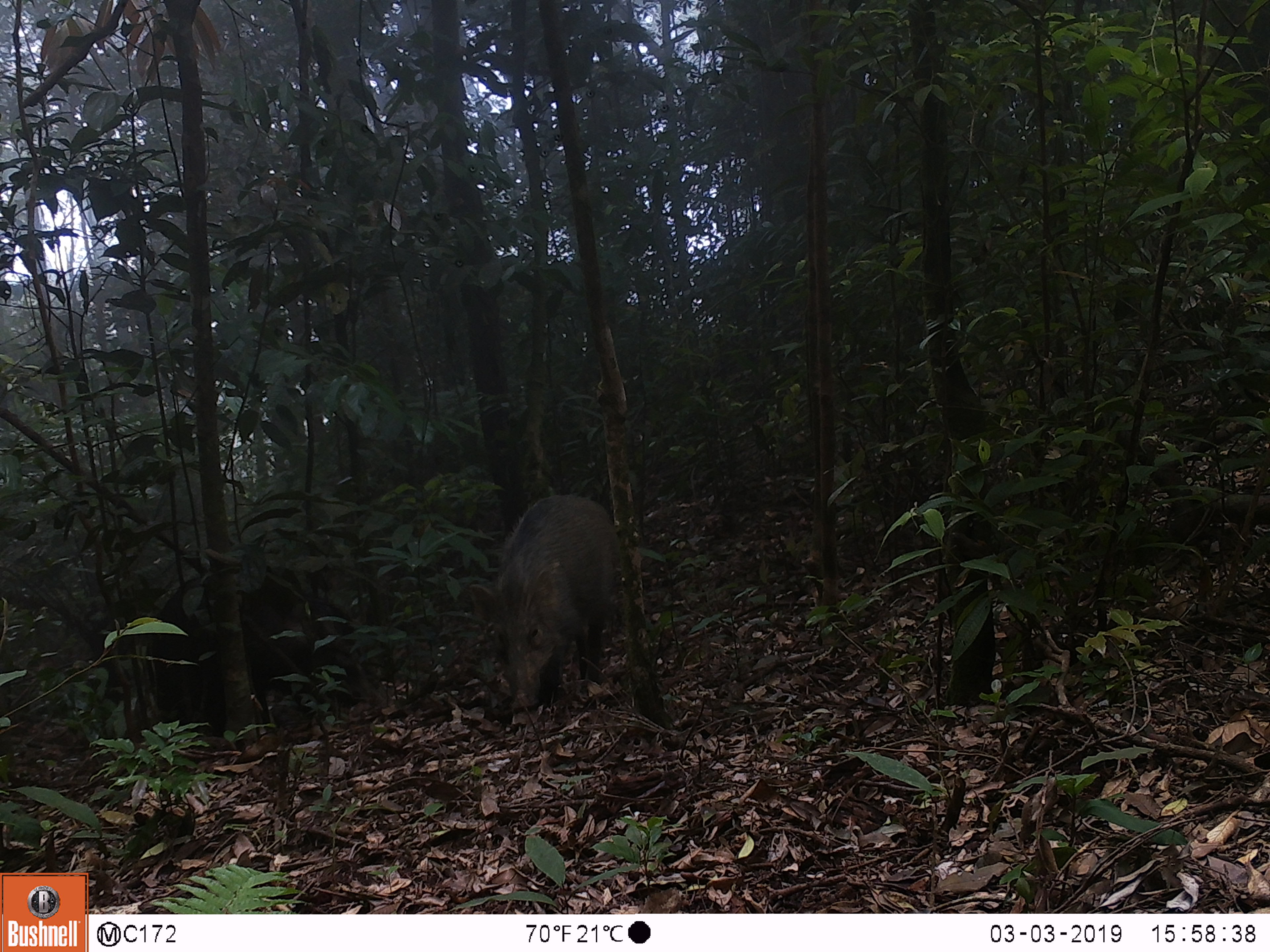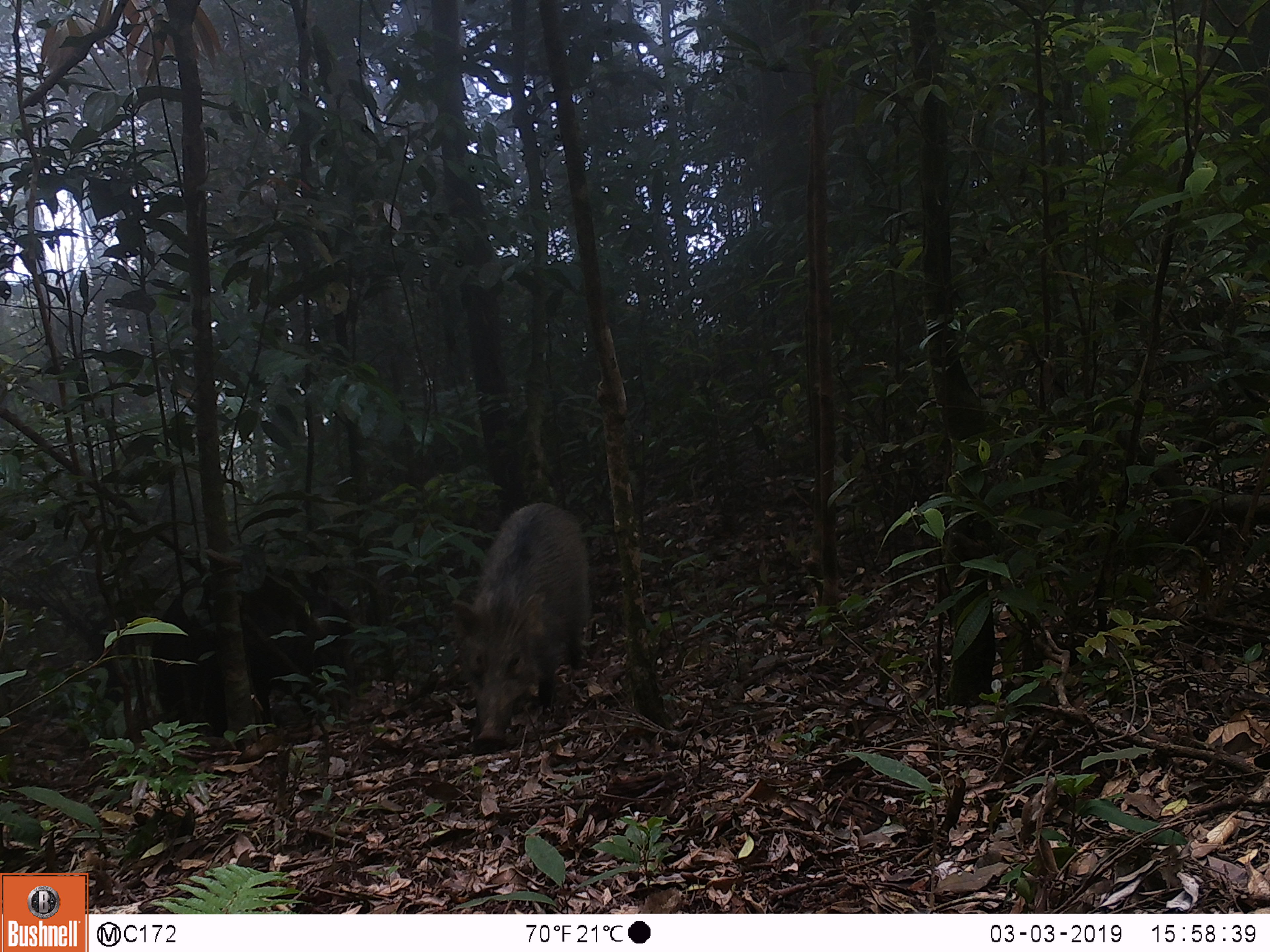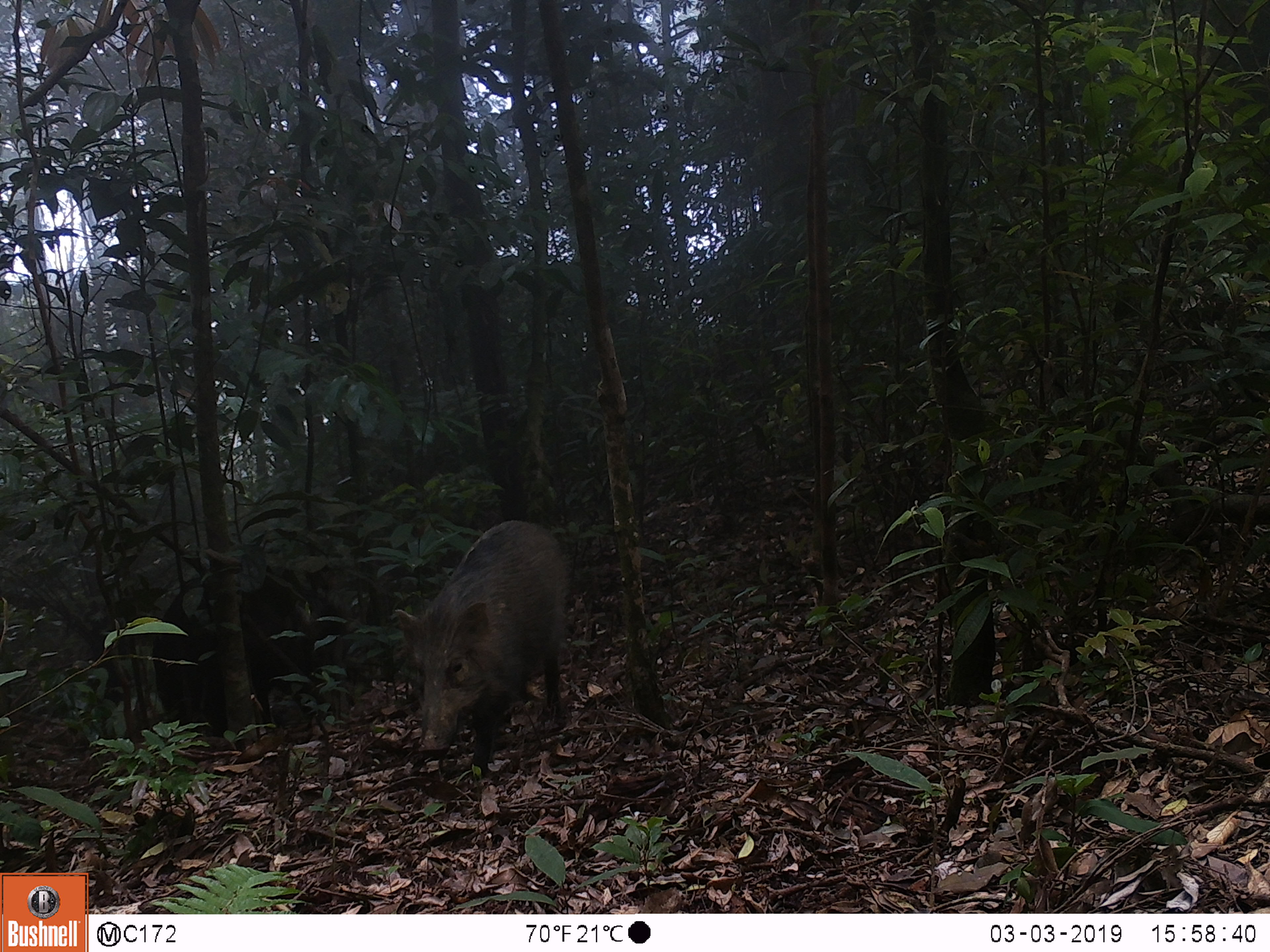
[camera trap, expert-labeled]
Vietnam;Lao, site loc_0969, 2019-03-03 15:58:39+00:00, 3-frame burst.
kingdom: Animalia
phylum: Chordata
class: Mammalia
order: Artiodactyla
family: Suidae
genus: Sus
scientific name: Sus scrofa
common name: eurasian wild pig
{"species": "eurasian wild pig (Sus scrofa)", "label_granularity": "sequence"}